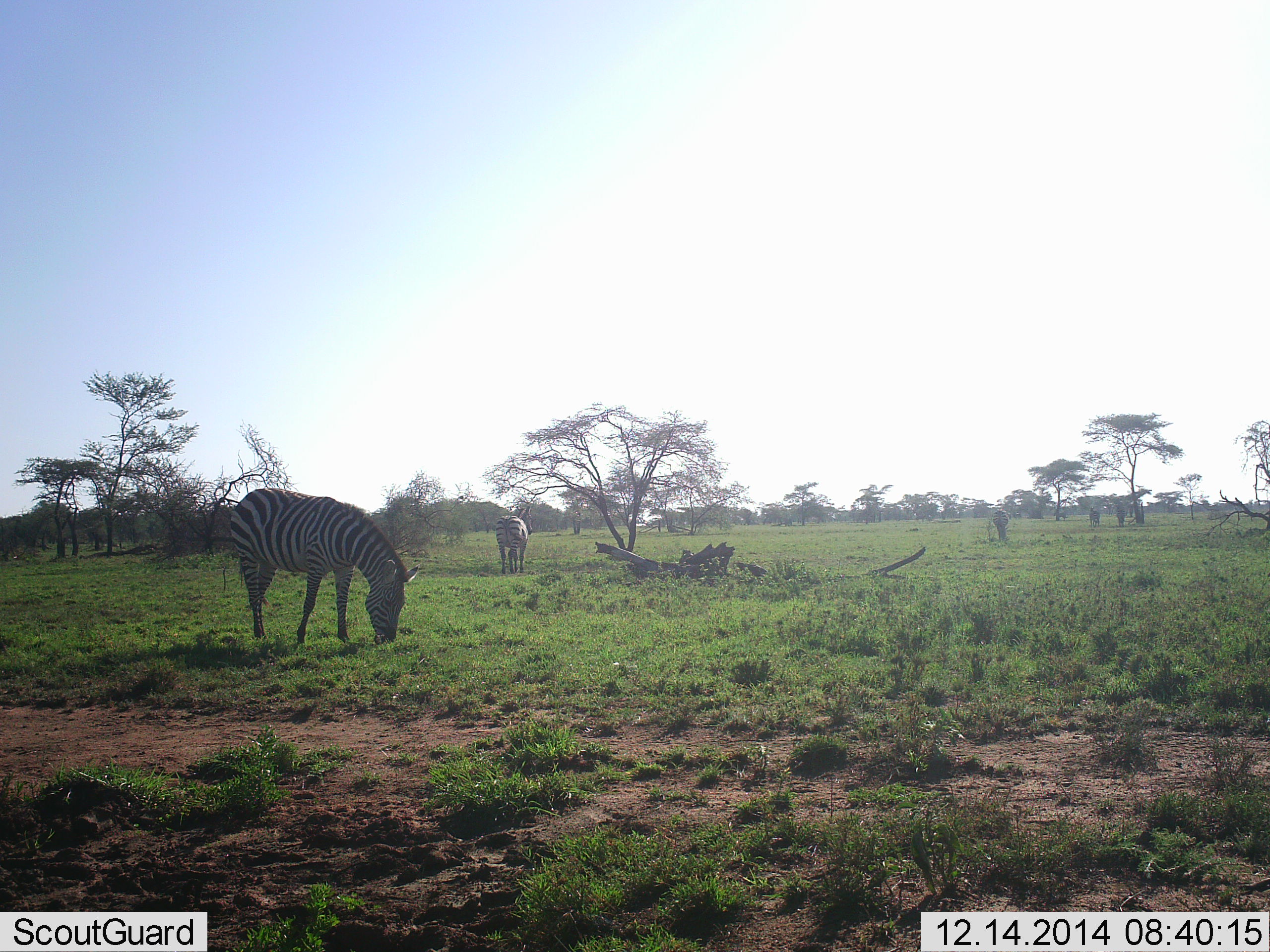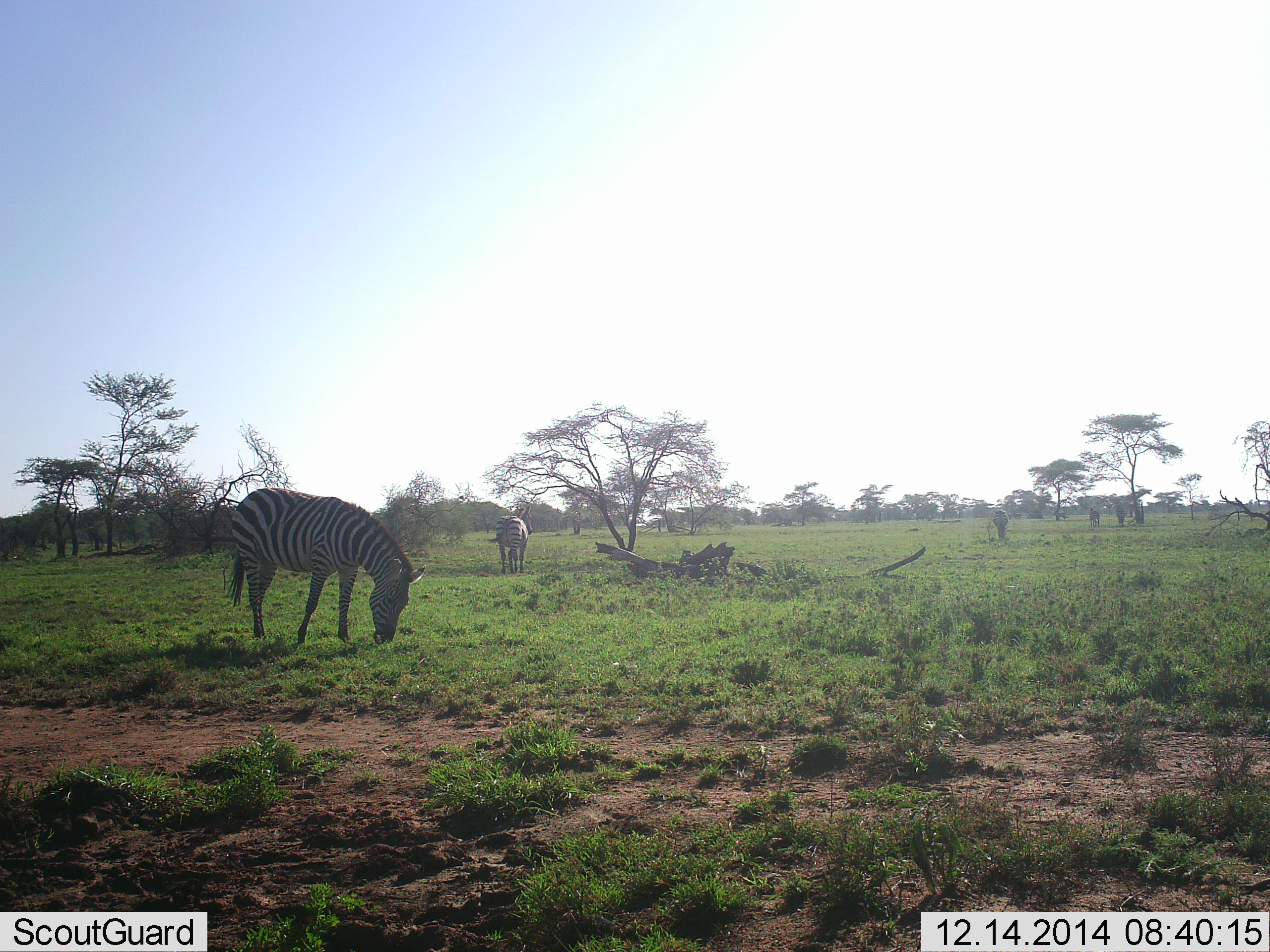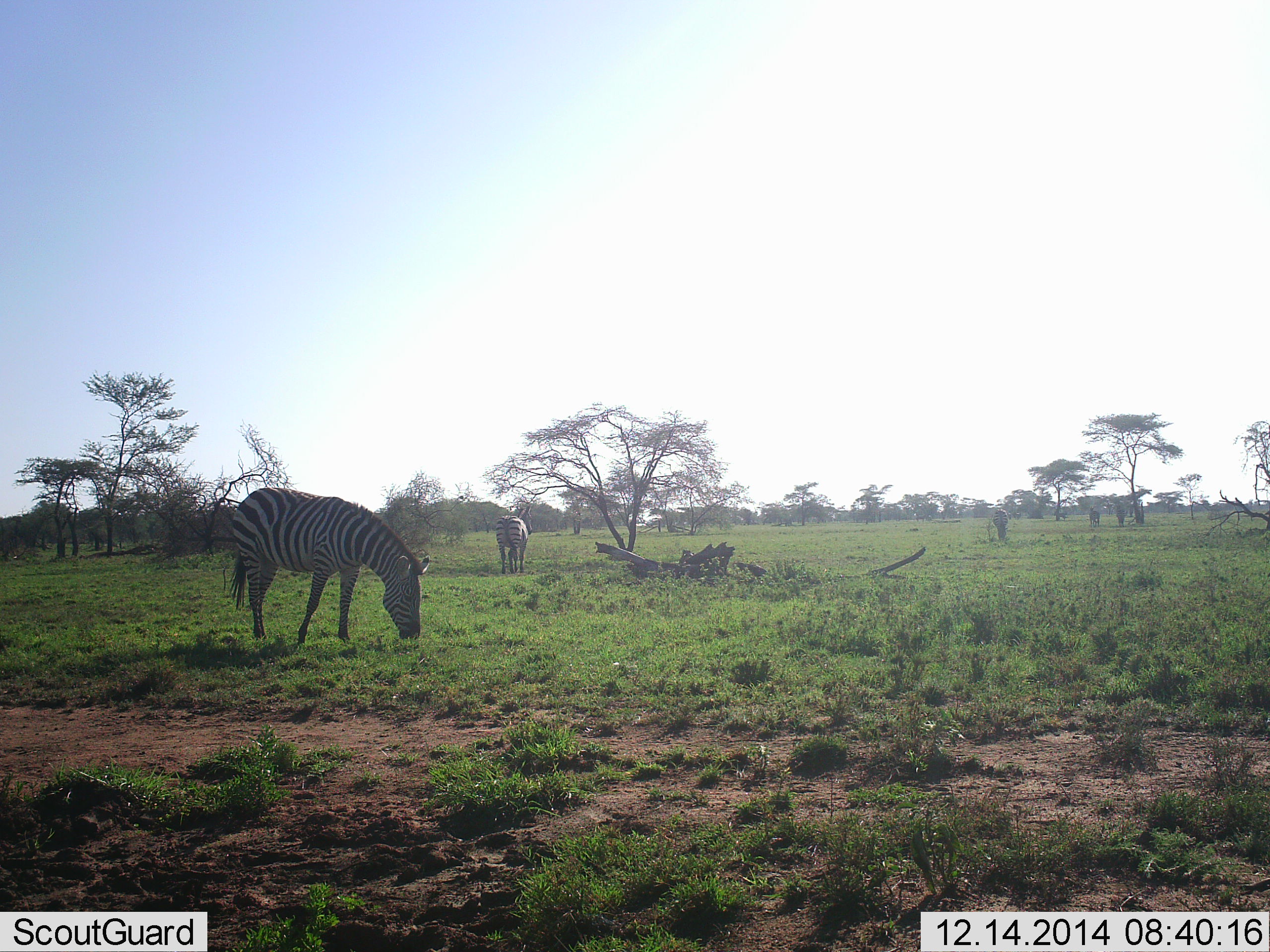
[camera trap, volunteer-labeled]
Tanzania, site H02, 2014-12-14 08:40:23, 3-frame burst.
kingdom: Animalia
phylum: Chordata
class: Mammalia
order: Perissodactyla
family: Equidae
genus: Equus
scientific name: Equus quagga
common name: plains zebra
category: zebra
Zebra (plains zebra) (Equus quagga), count 2. Behavior (volunteer vote fractions): standing 10%, resting 0%, moving 0%, interacting 0%. Young present (vote fraction): 0%. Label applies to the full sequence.